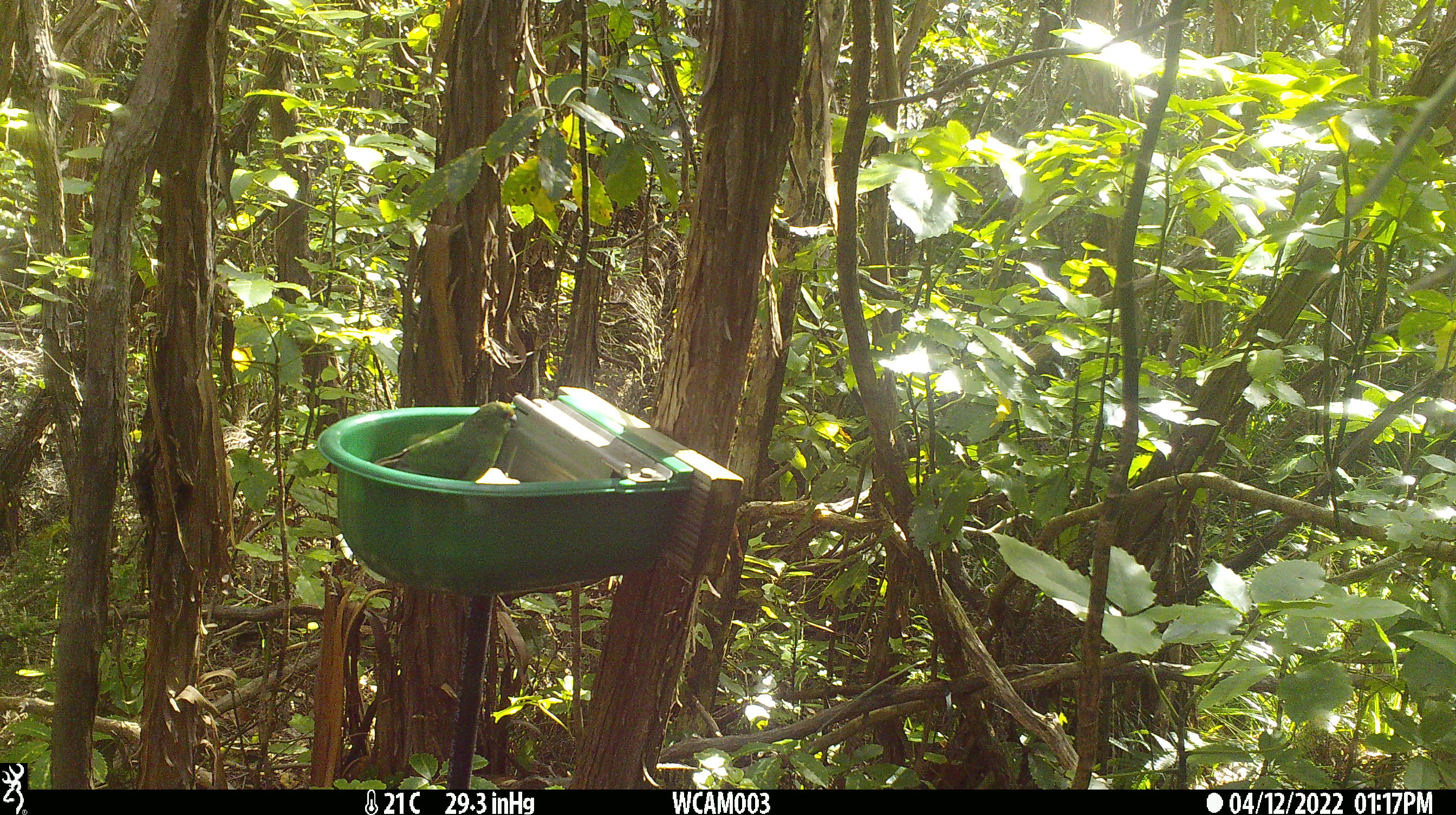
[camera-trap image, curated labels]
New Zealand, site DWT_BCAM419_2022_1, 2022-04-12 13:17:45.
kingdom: Animalia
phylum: Chordata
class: Aves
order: Psittaciformes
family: Psittaculidae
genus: Cyanoramphus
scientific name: Cyanoramphus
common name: parakeet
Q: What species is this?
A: Parakeet (Cyanoramphus).